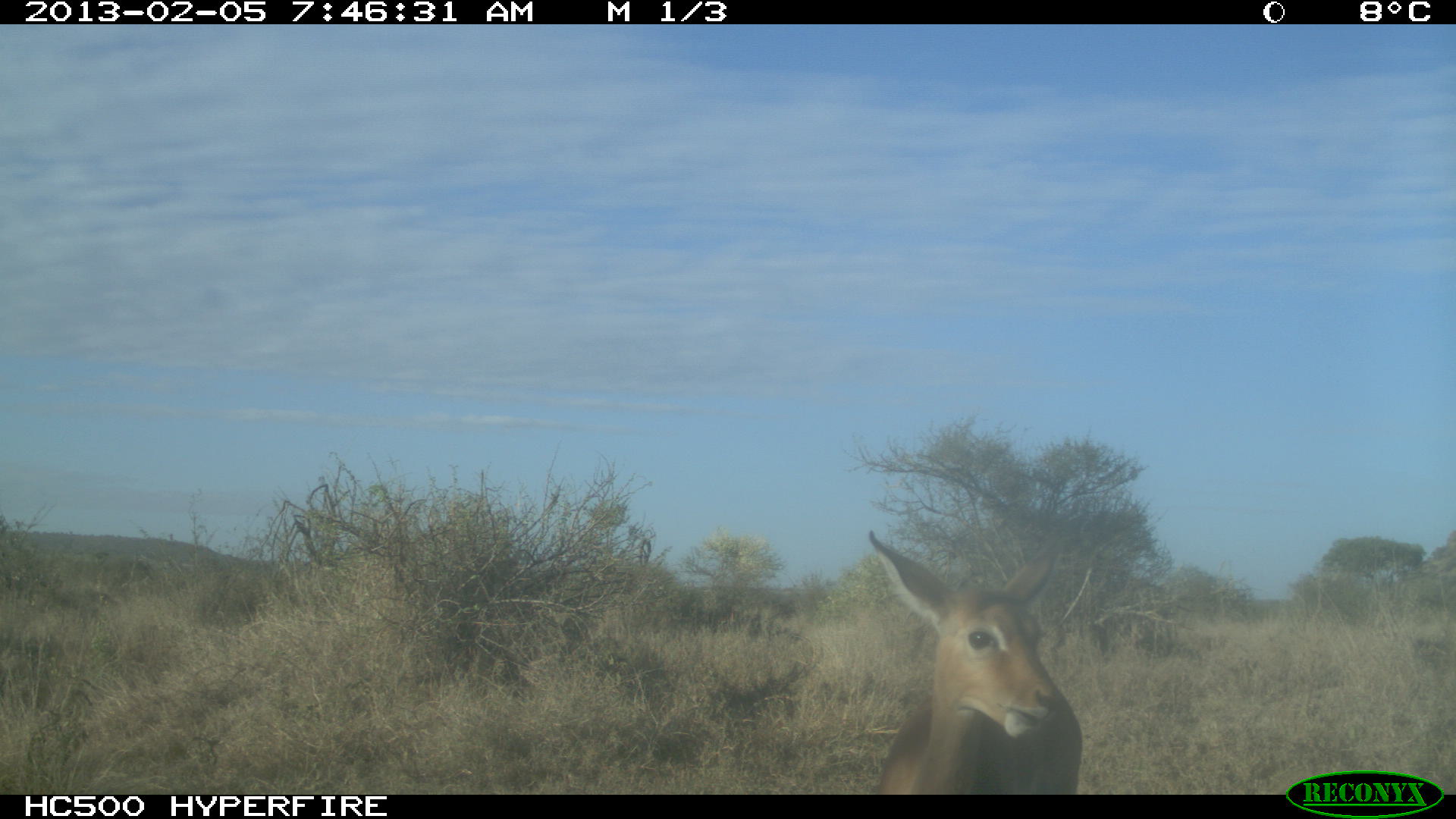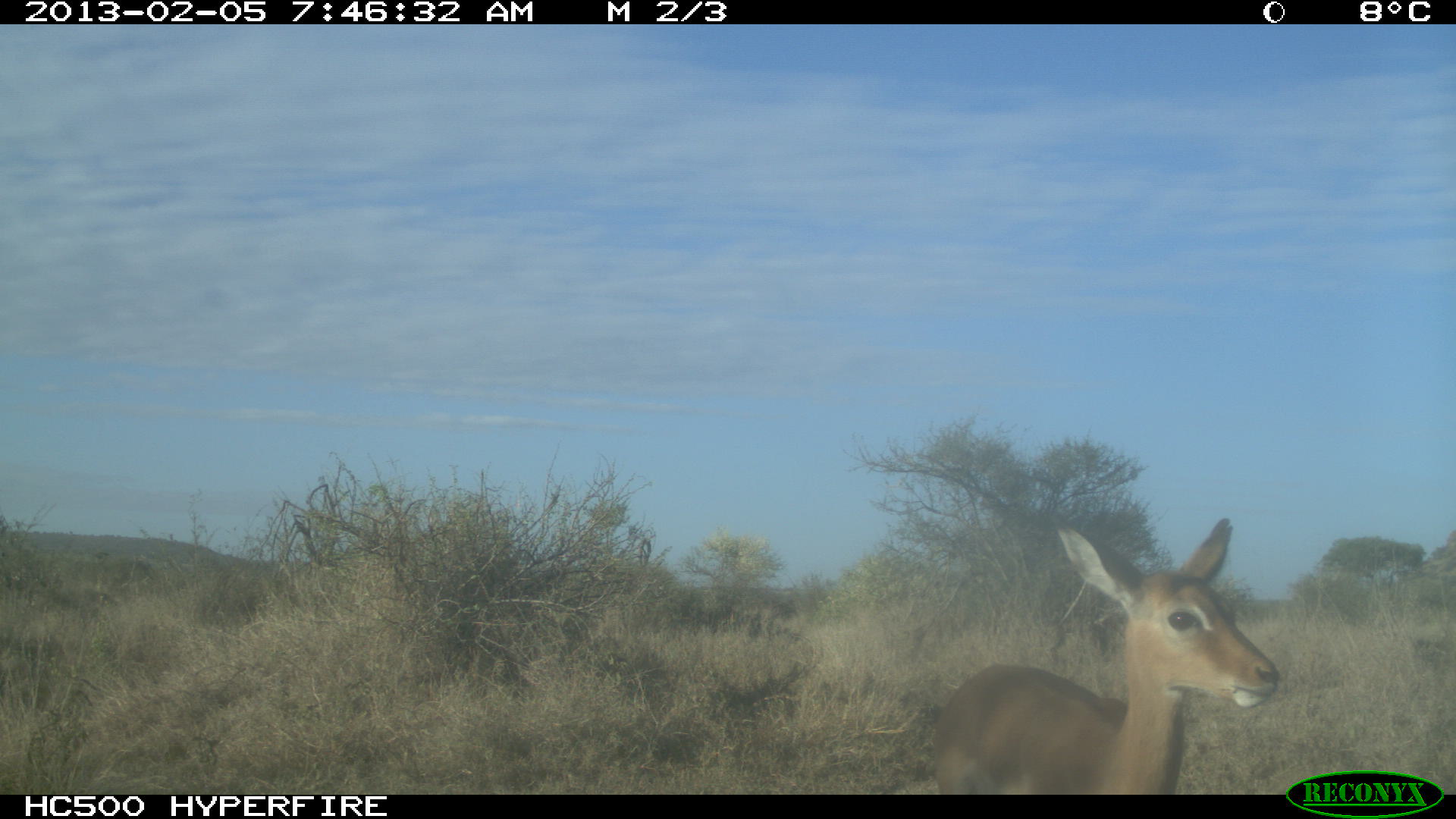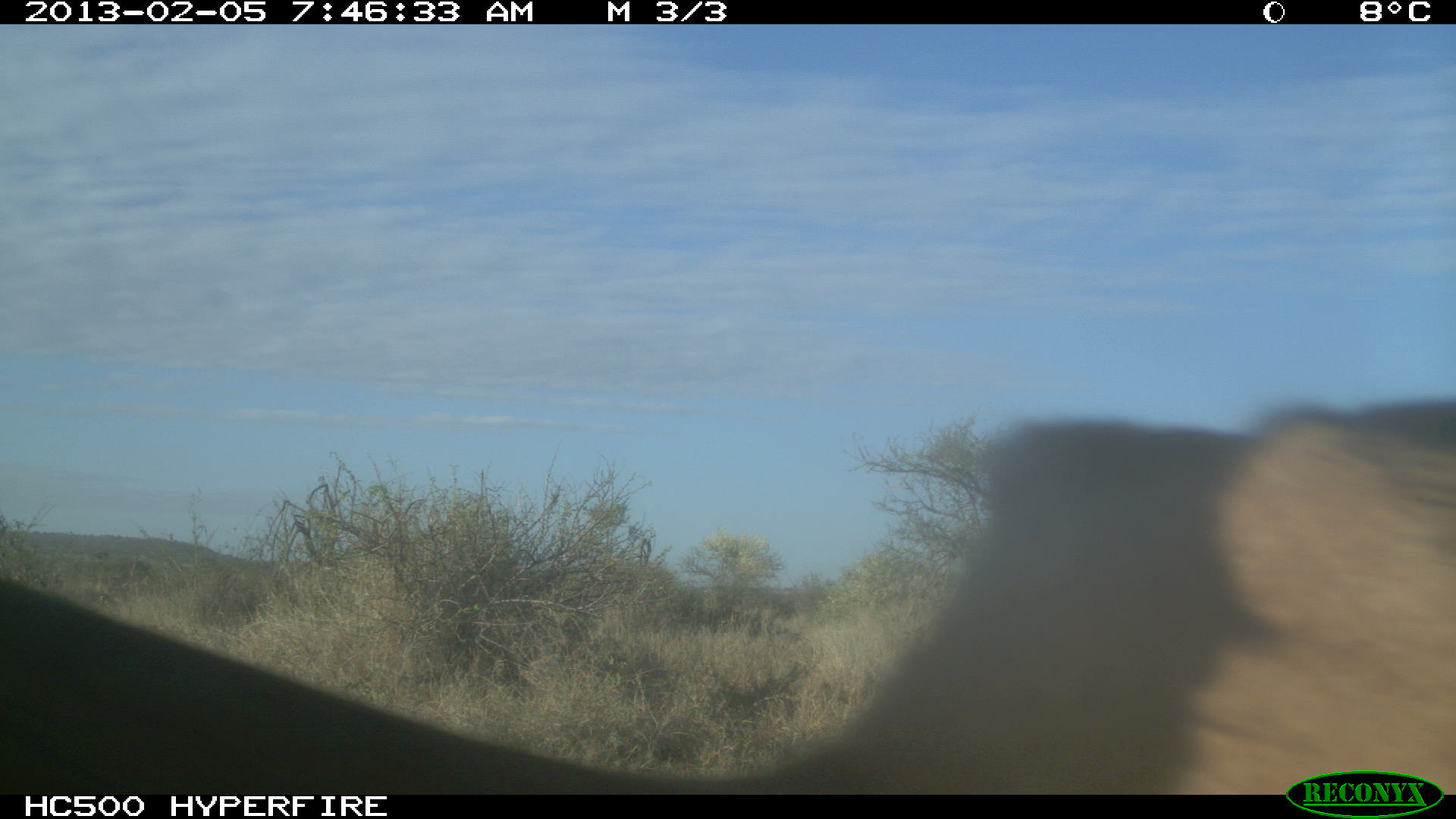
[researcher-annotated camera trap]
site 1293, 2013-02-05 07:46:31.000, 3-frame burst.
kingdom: Animalia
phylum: Chordata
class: Mammalia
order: Artiodactyla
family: Bovidae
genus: Aepyceros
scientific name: Aepyceros melampus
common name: impala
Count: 1.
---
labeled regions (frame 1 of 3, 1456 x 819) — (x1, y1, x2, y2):
aepyceros melampus: (862, 529, 1087, 799)